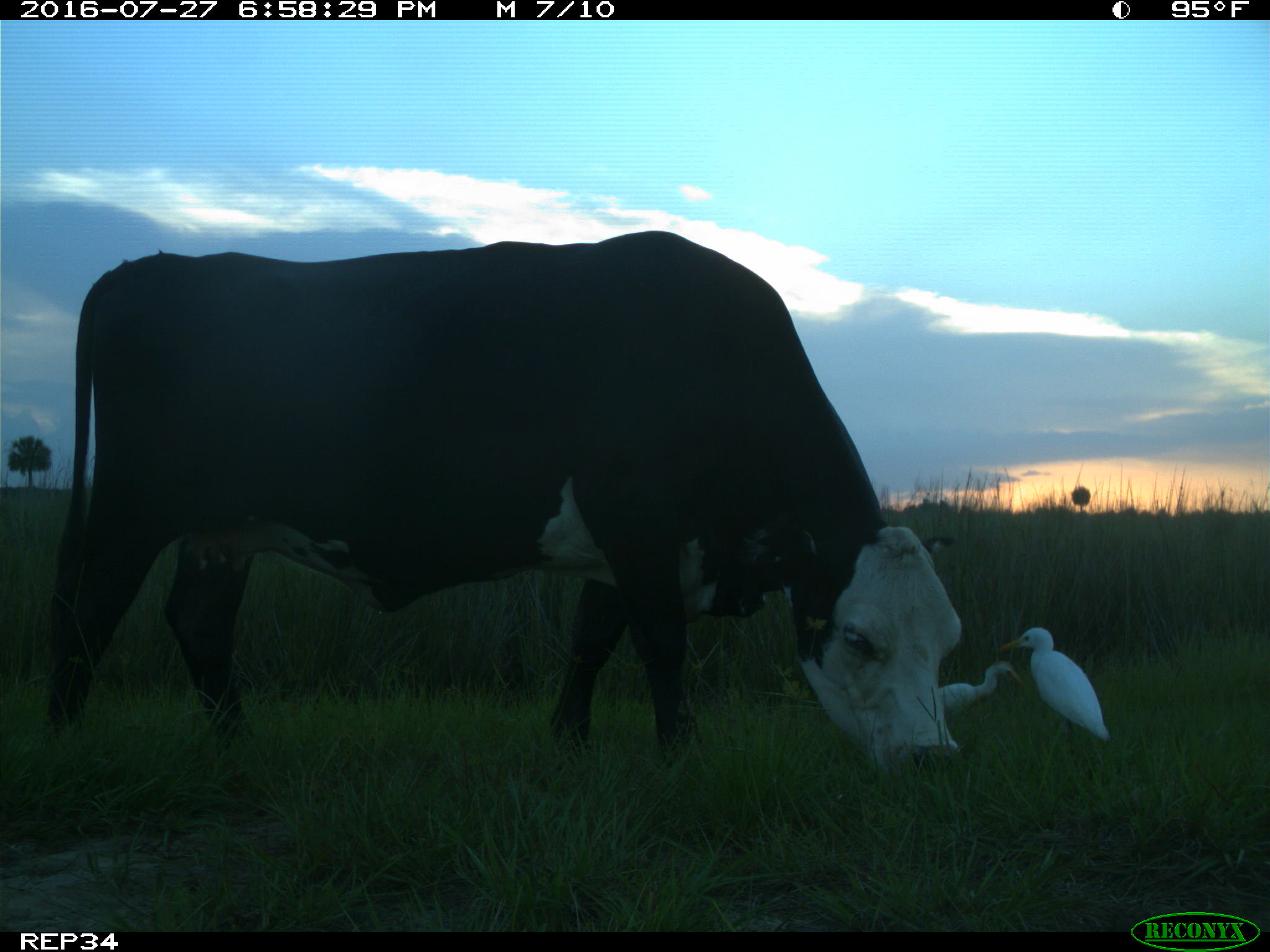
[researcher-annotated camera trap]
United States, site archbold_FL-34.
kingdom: Animalia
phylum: Chordata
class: Mammalia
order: Artiodactyla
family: Bovidae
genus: Bos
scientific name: Bos taurus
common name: domestic cow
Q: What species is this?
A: Bos taurus (domestic cow).